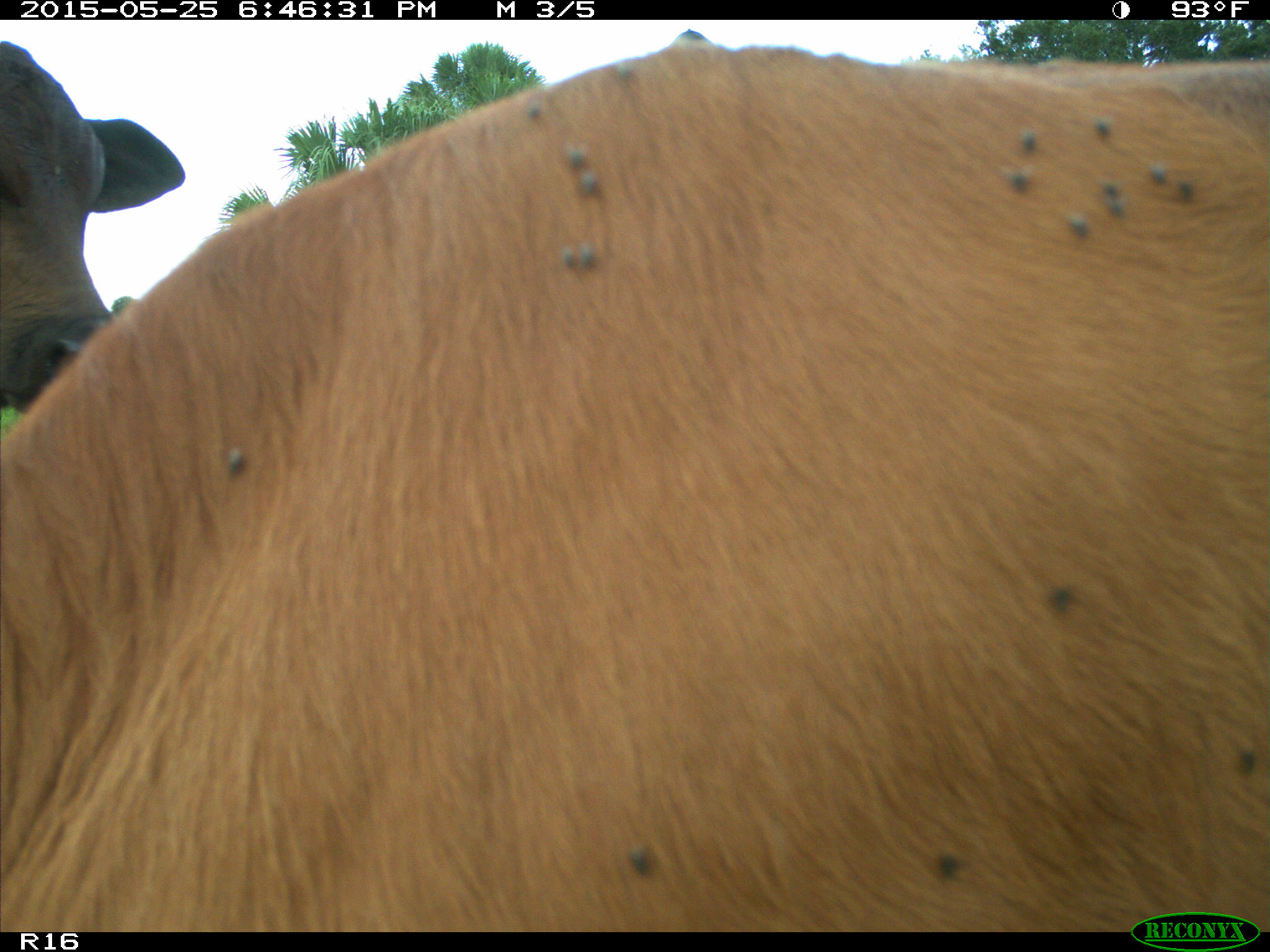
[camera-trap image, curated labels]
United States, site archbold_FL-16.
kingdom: Animalia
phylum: Chordata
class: Mammalia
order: Artiodactyla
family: Bovidae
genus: Bos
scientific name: Bos taurus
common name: domestic cow